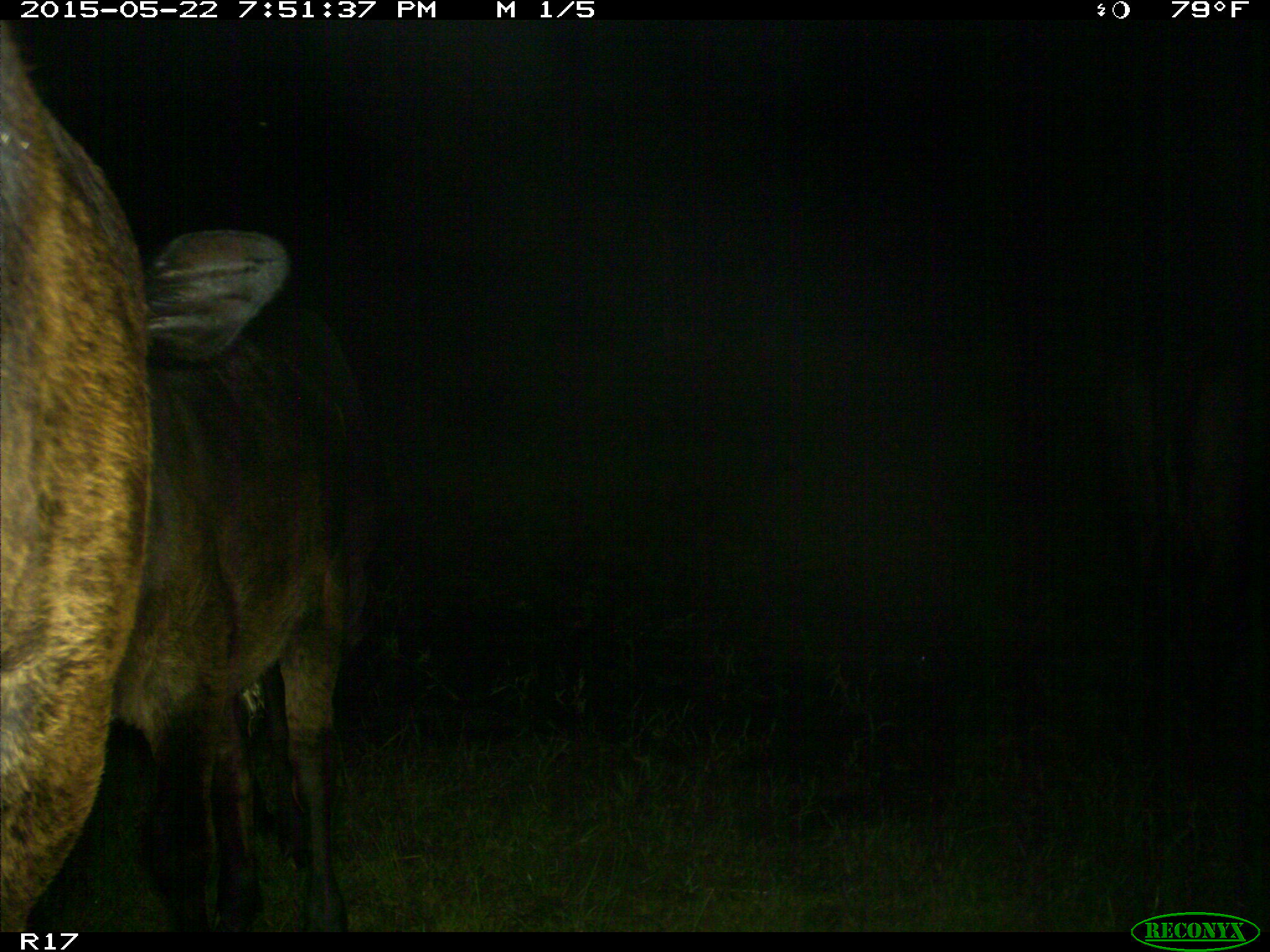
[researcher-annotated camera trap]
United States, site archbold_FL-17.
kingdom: Animalia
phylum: Chordata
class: Mammalia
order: Artiodactyla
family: Bovidae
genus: Bos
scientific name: Bos taurus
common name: domestic cow